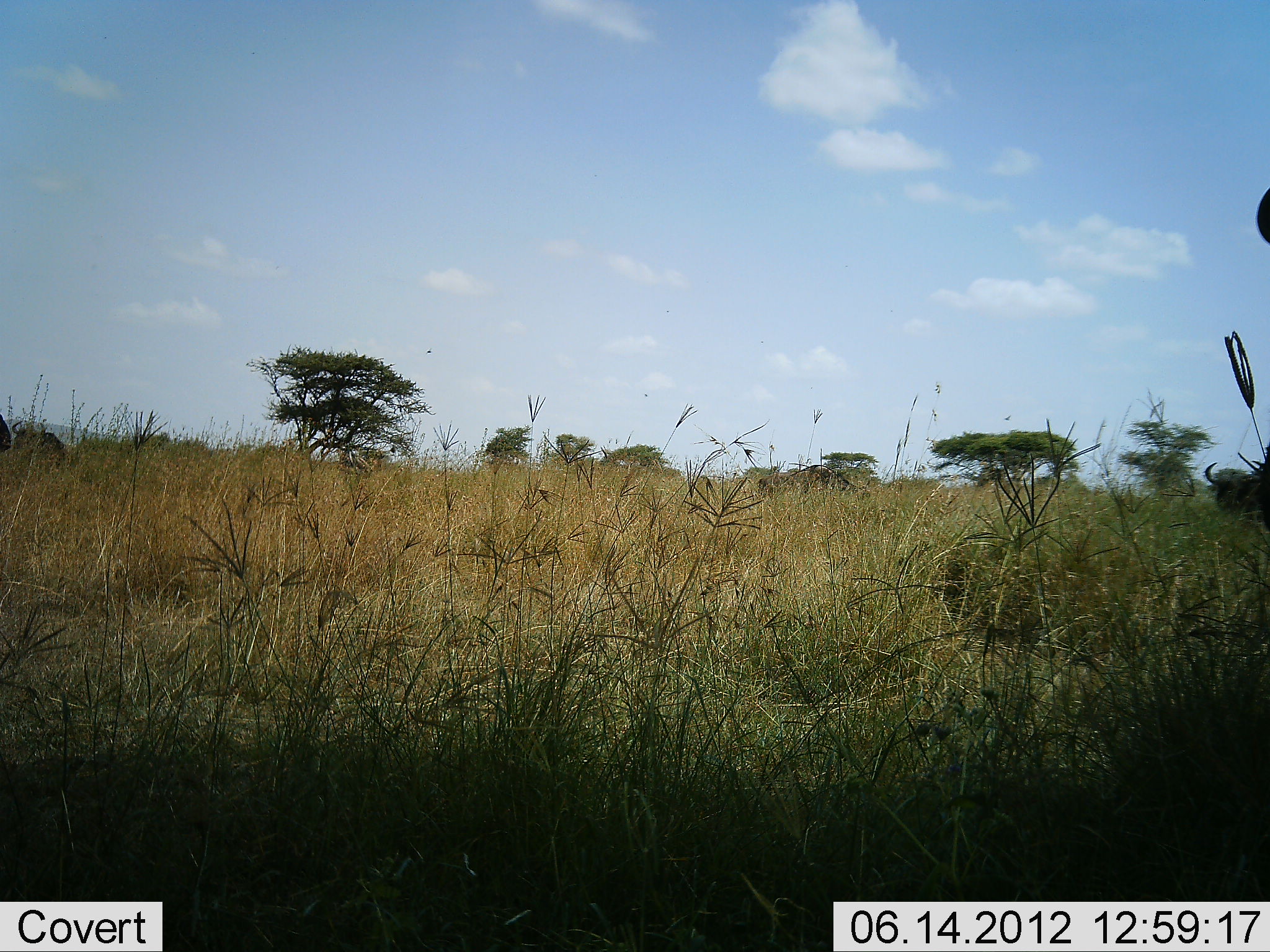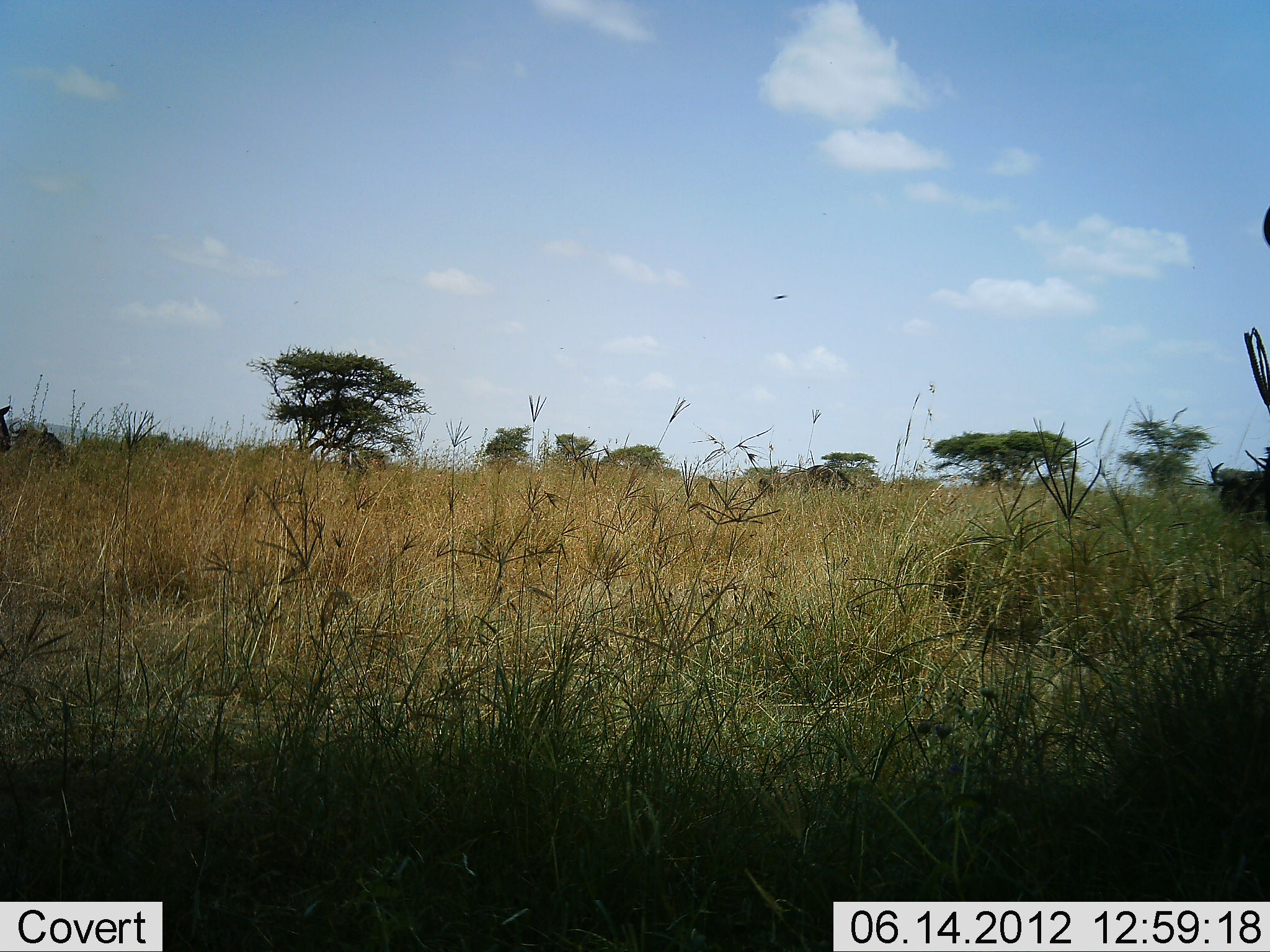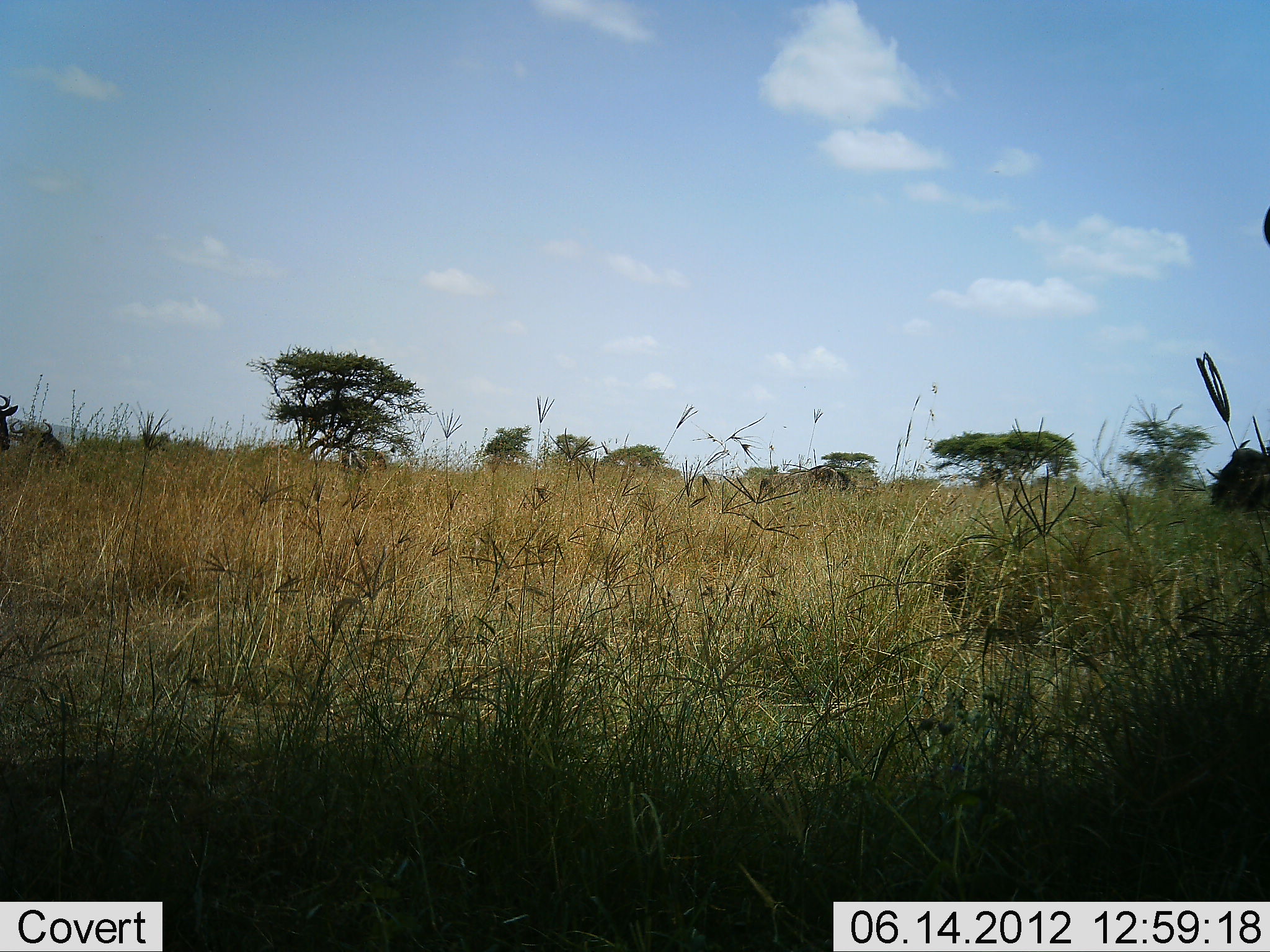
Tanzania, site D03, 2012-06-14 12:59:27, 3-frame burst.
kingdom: Animalia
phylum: Chordata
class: Mammalia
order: Artiodactyla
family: Bovidae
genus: Connochaetes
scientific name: Connochaetes taurinus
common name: blue wildebeest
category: wildebeest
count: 3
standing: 20%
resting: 0%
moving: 20%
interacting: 0%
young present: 0%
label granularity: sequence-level